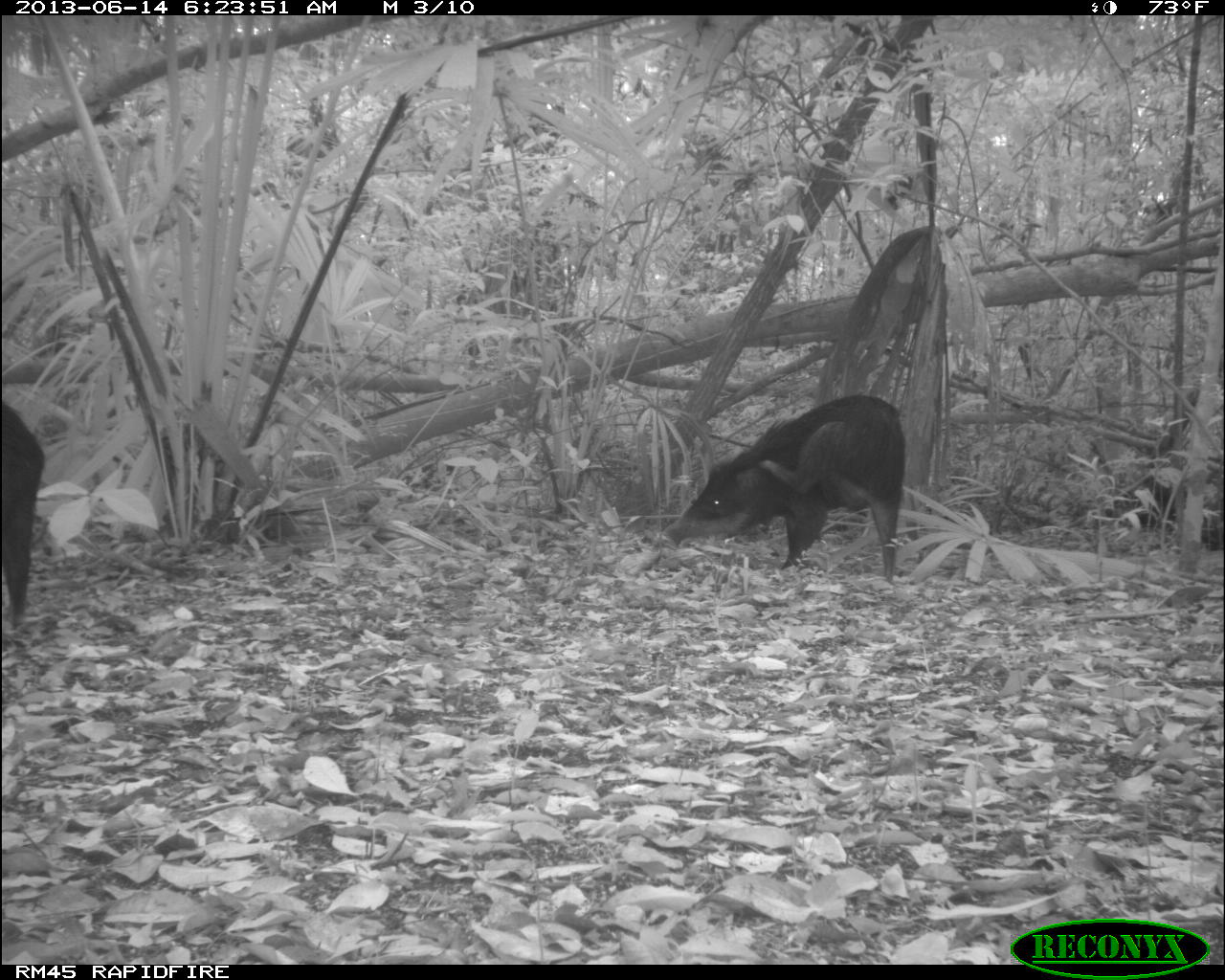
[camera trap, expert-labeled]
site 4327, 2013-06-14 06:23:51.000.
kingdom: Animalia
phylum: Chordata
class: Mammalia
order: Artiodactyla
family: Tayassuidae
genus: Tayassu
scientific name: Tayassu pecari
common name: white-lipped peccary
Tayassu pecari (white-lipped peccary), count 12.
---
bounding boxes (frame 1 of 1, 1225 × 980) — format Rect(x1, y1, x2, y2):
tayassu pecari: Rect(661, 393, 906, 583); Rect(0, 396, 46, 631)